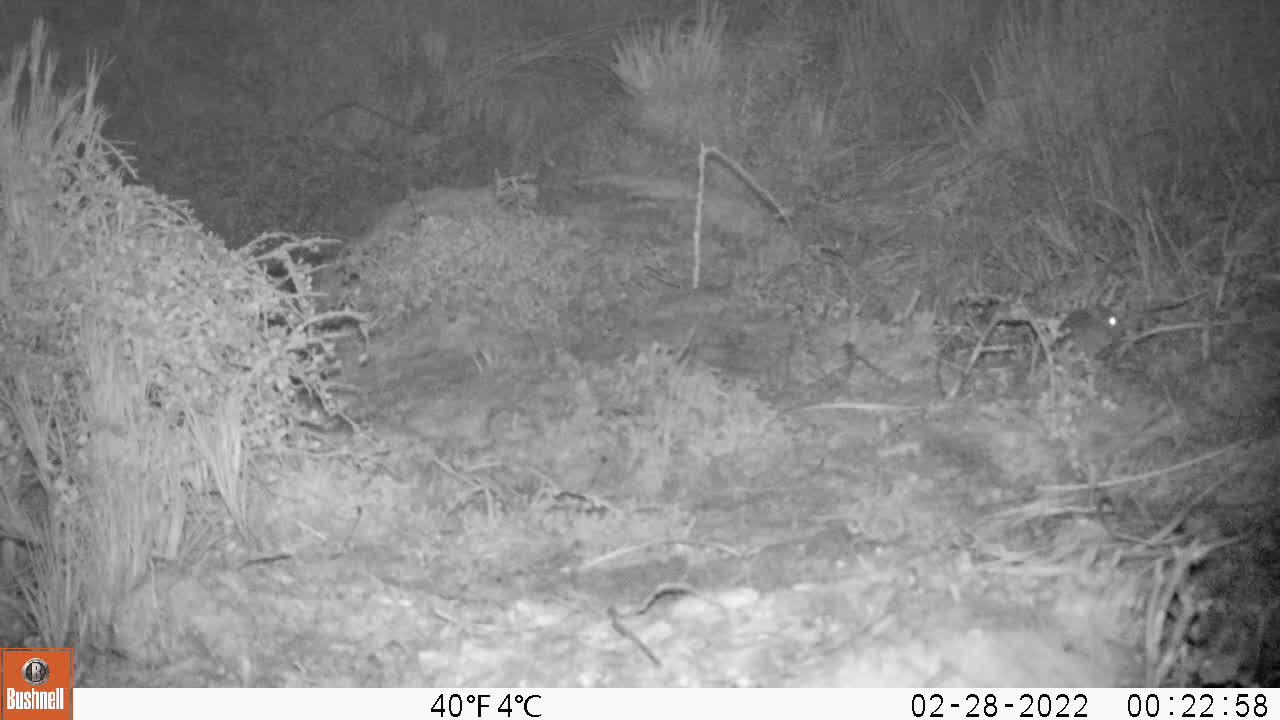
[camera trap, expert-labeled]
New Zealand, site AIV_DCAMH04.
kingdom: Animalia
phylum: Chordata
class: Mammalia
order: Rodentia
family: Muridae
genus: Mus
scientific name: Mus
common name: mouse